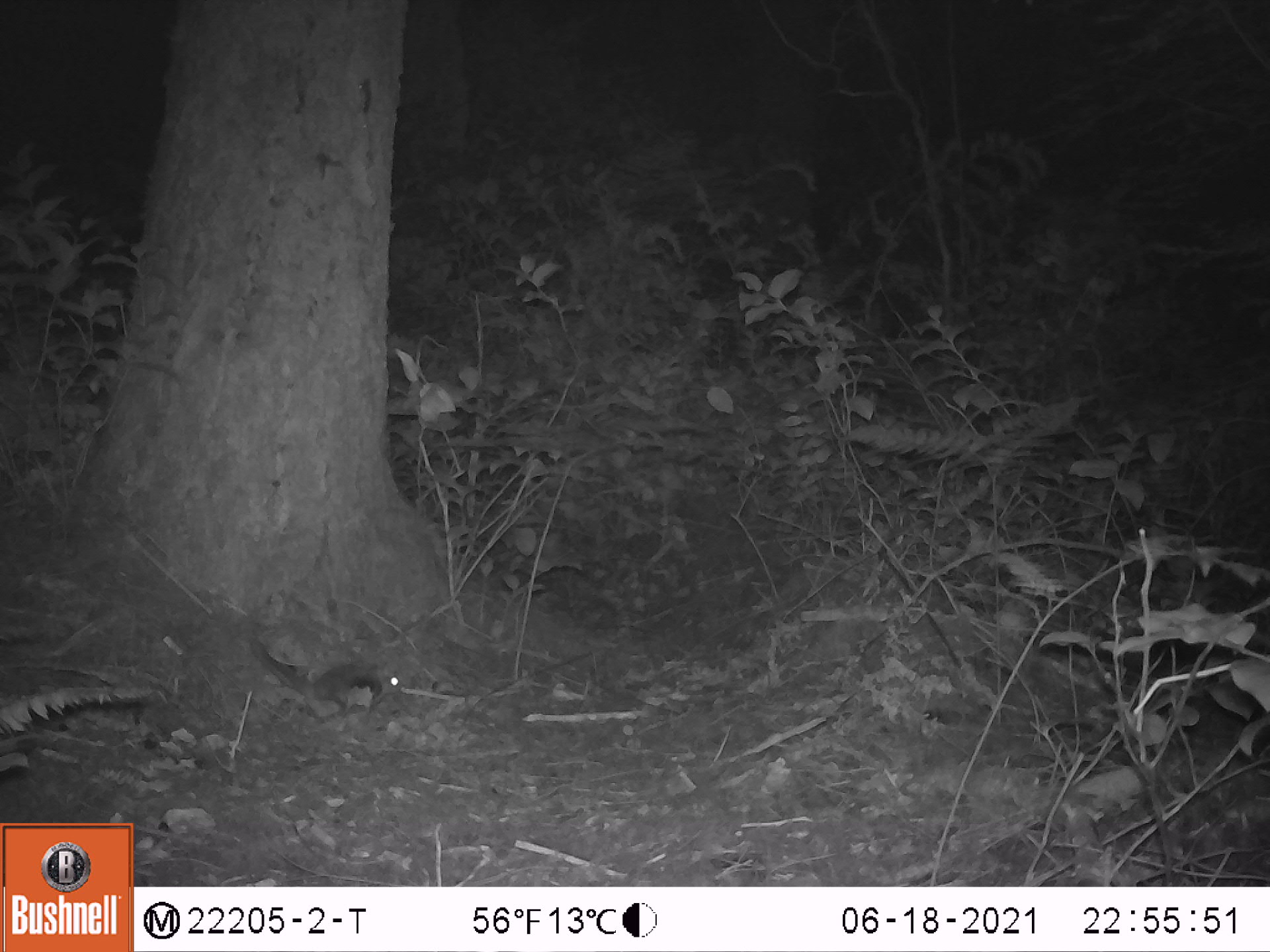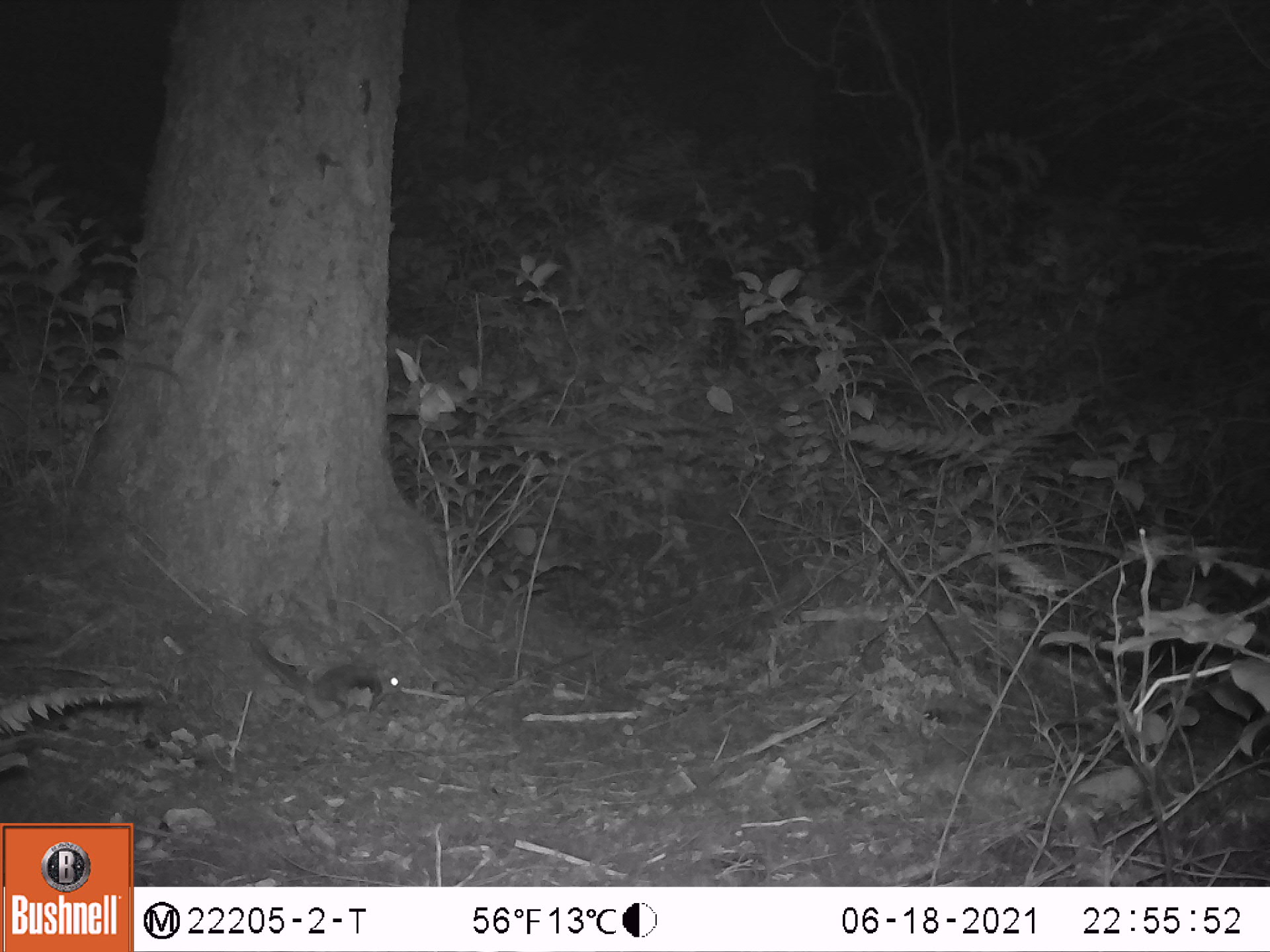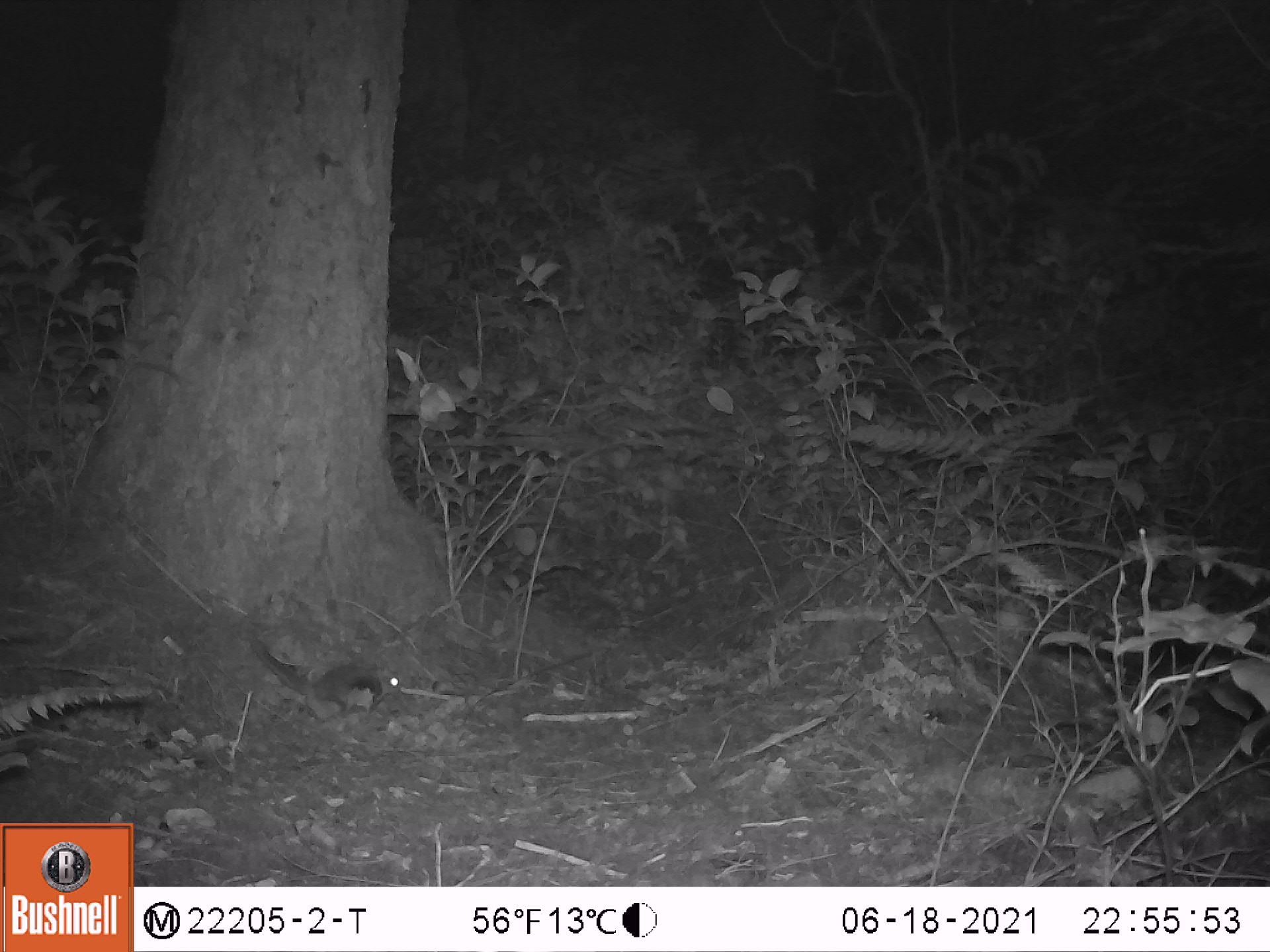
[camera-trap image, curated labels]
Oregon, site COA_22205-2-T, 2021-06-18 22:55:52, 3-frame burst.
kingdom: Animalia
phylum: Chordata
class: Mammalia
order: Rodentia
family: Sciuridae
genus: Glaucomys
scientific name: Glaucomys oregonensis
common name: humboldt's flying squirrel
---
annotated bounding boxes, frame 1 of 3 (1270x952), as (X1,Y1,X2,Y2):
humboldt's flying squirrel: (238,626,416,735)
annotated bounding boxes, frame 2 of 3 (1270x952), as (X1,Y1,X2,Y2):
humboldt's flying squirrel: (233,607,417,730)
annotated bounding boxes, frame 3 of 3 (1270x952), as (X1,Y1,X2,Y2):
humboldt's flying squirrel: (233,618,412,731)